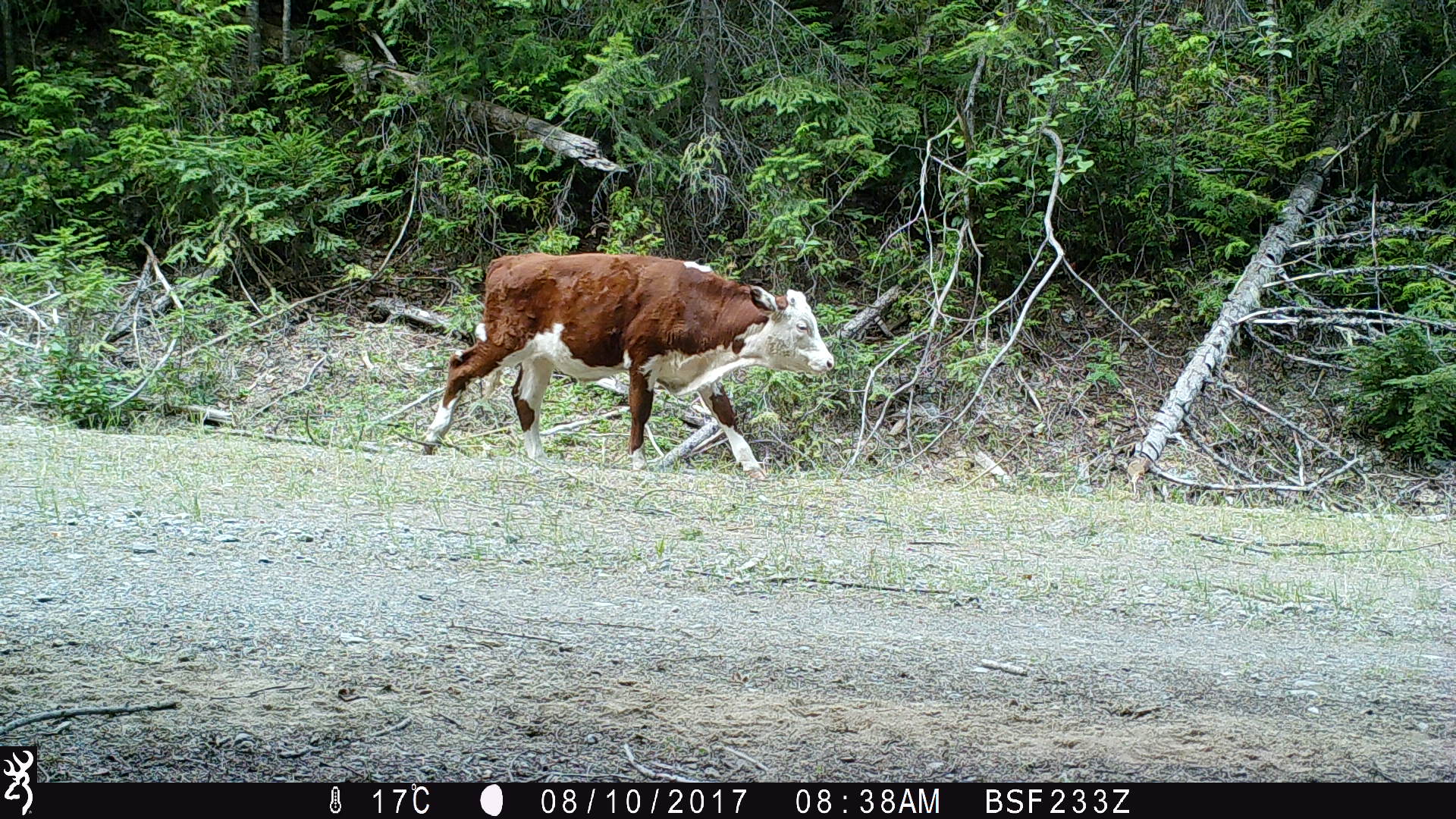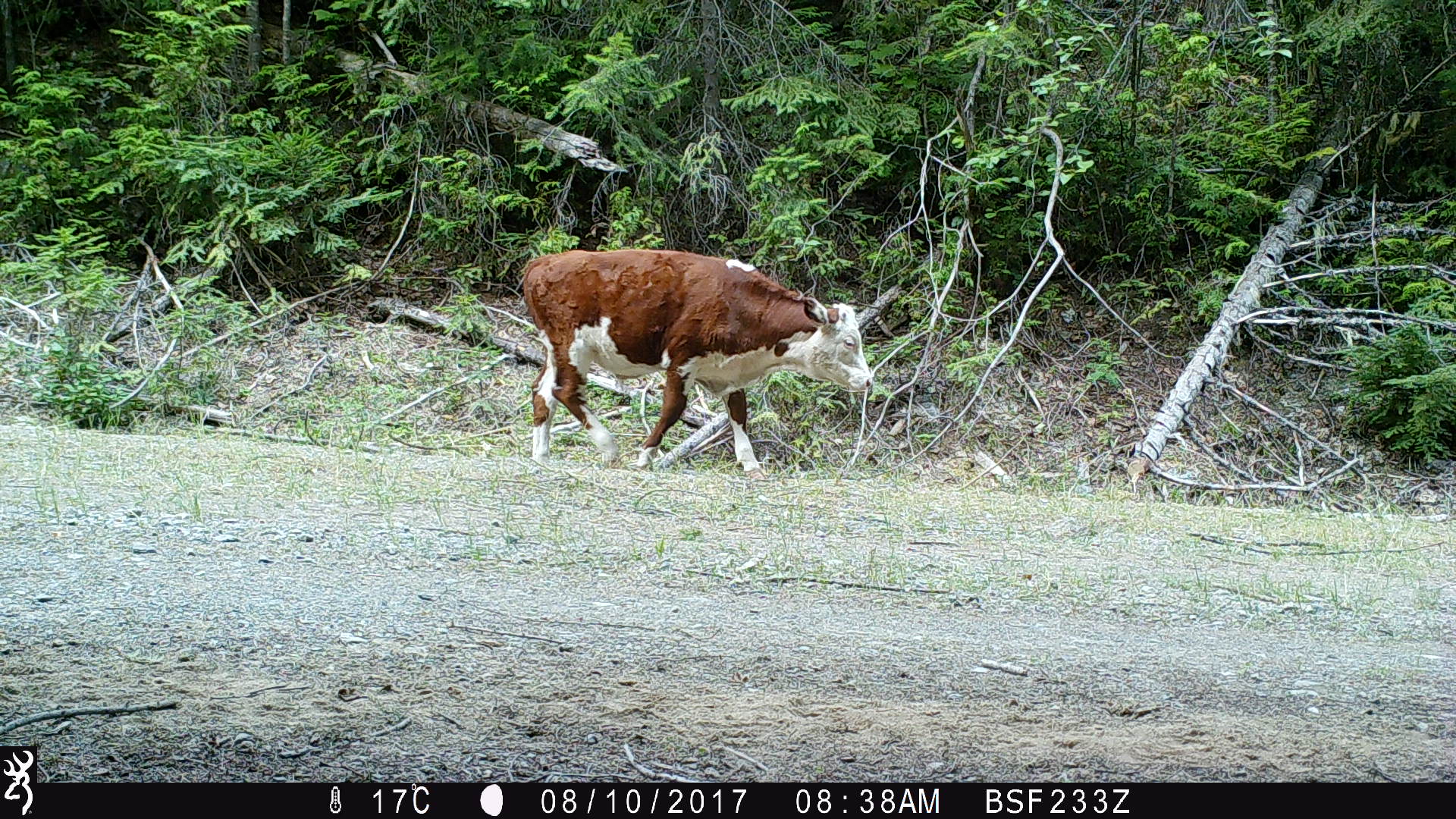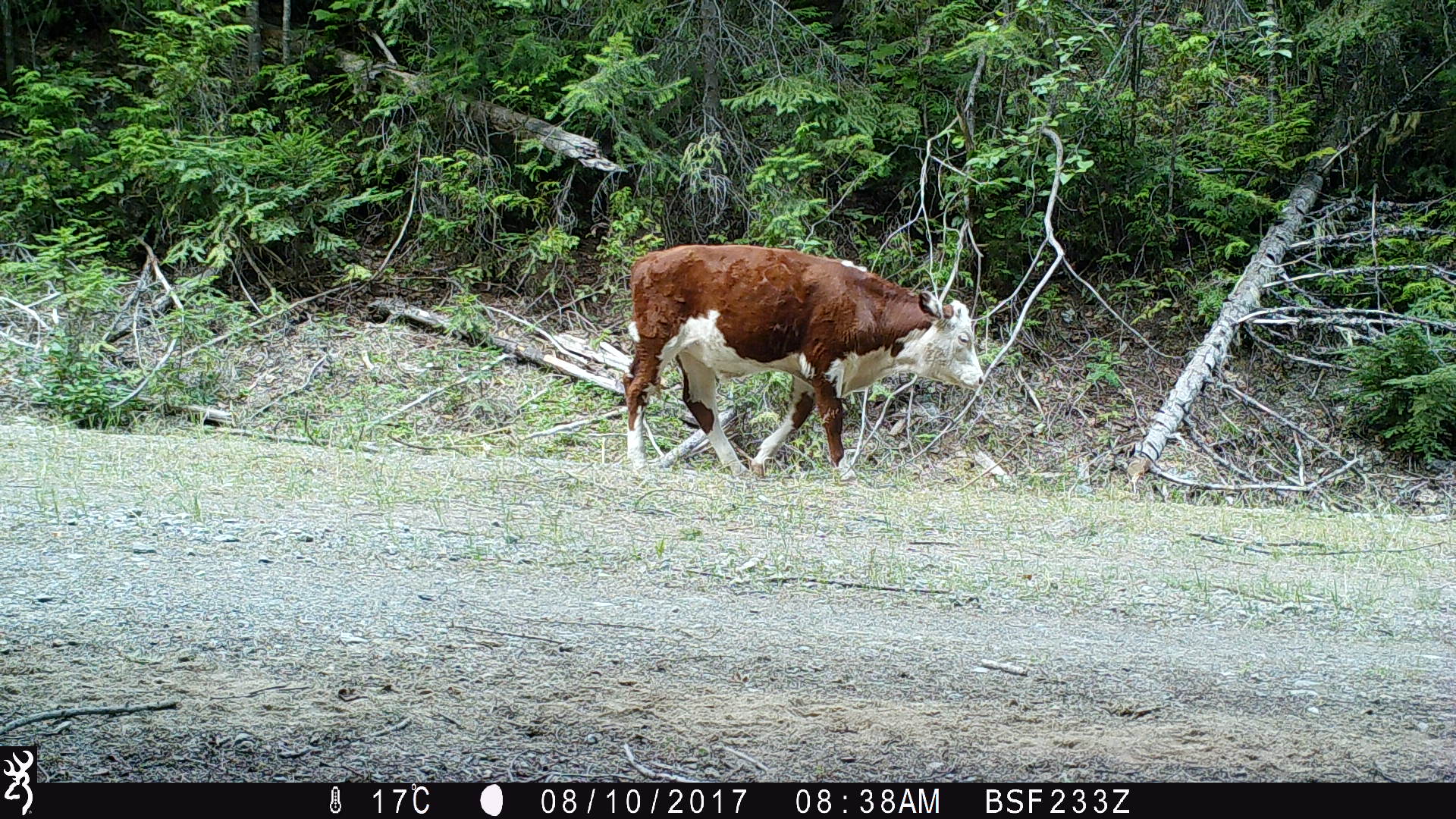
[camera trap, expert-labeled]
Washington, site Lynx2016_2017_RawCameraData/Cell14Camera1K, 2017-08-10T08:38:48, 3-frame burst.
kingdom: Animalia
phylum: Chordata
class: Mammalia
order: Artiodactyla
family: Bovidae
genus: Bos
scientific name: Bos taurus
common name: domestic cattle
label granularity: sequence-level